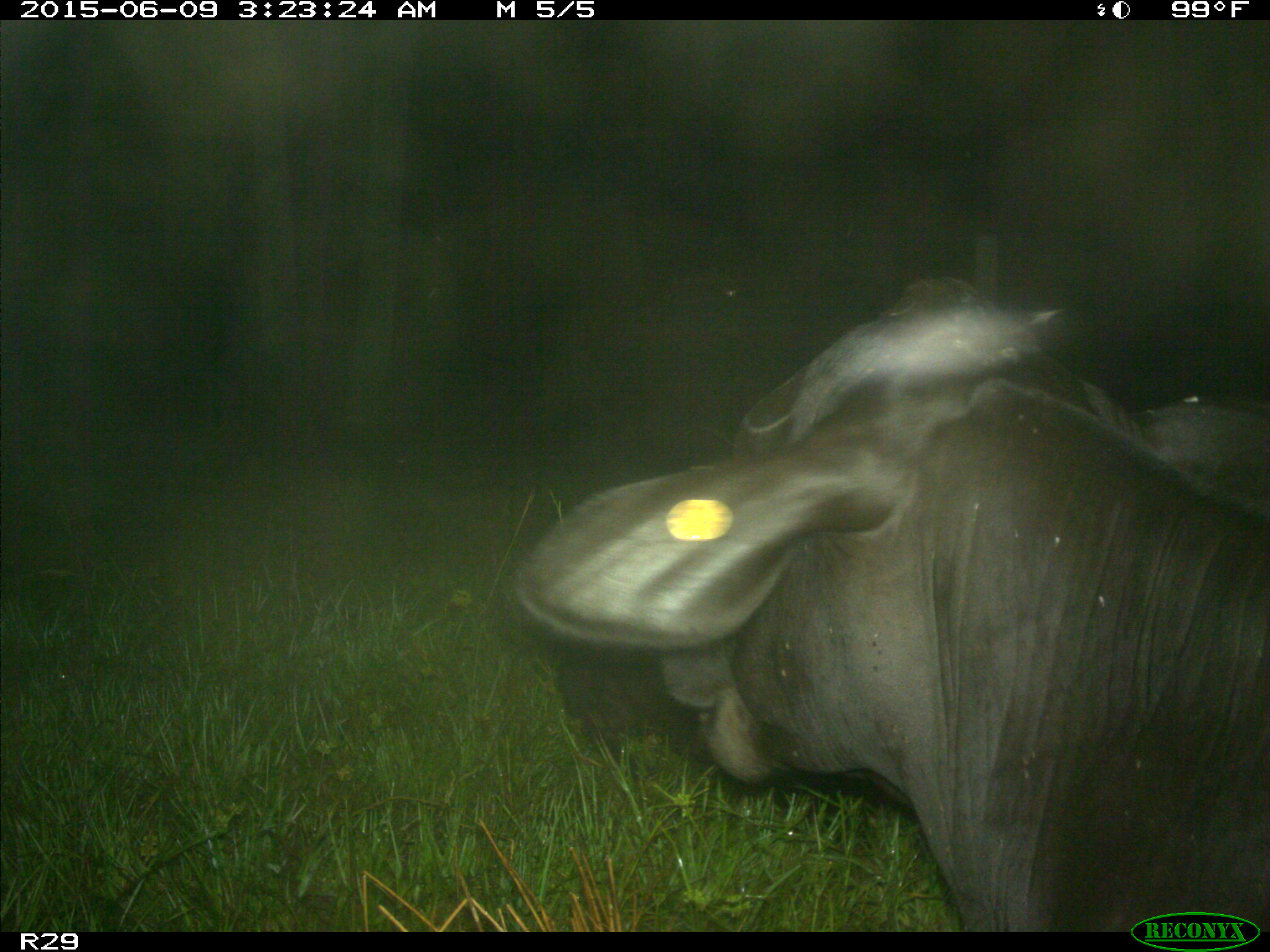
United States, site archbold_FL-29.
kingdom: Animalia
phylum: Chordata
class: Mammalia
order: Artiodactyla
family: Bovidae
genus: Bos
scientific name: Bos taurus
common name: domestic cow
Bos taurus (domestic cow).